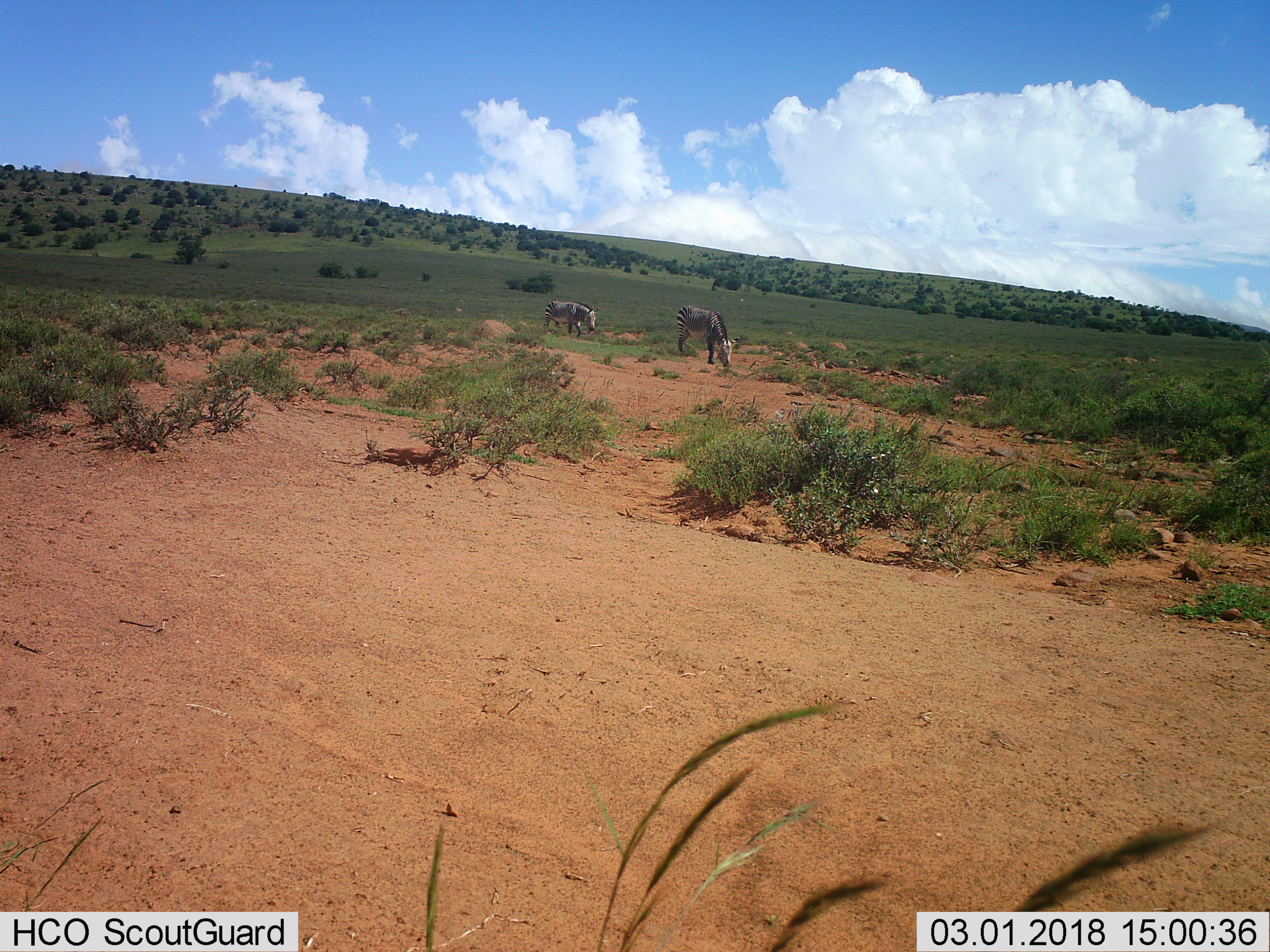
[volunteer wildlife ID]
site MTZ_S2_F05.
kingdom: Animalia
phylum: Chordata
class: Mammalia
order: Perissodactyla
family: Equidae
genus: Equus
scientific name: Equus zebra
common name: mountain zebra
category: zebramountain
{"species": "zebramountain (mountain zebra) (Equus zebra)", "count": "2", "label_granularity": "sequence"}